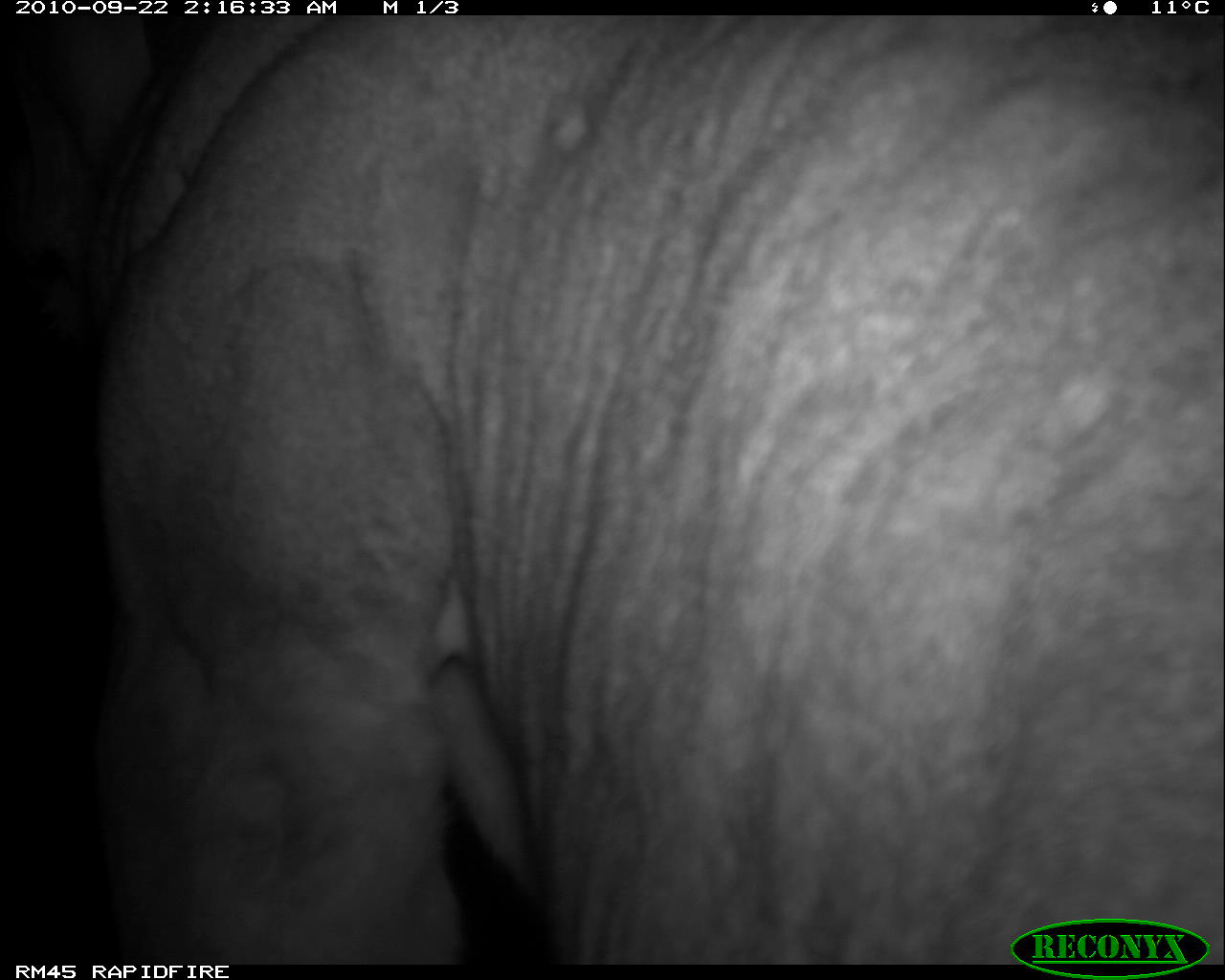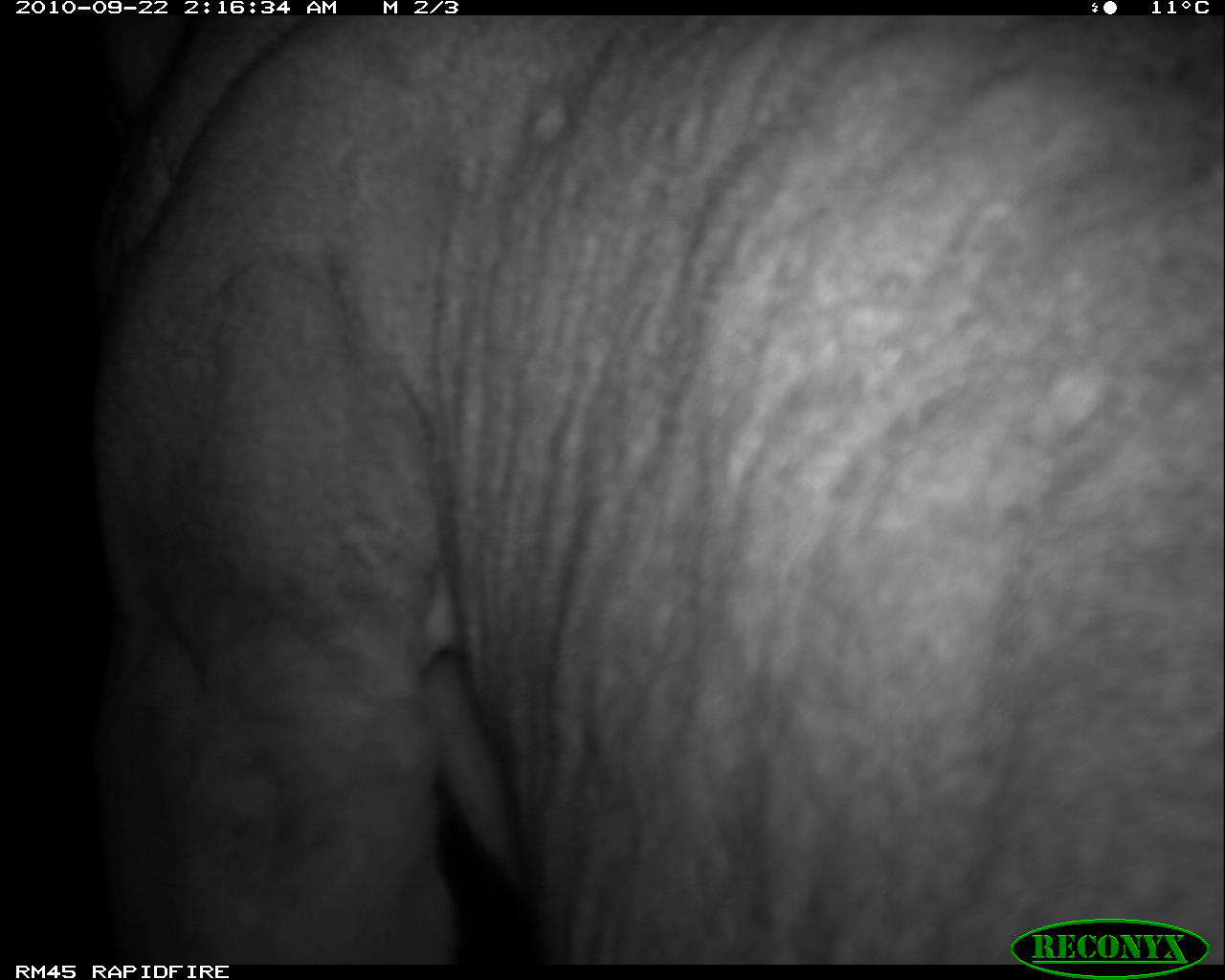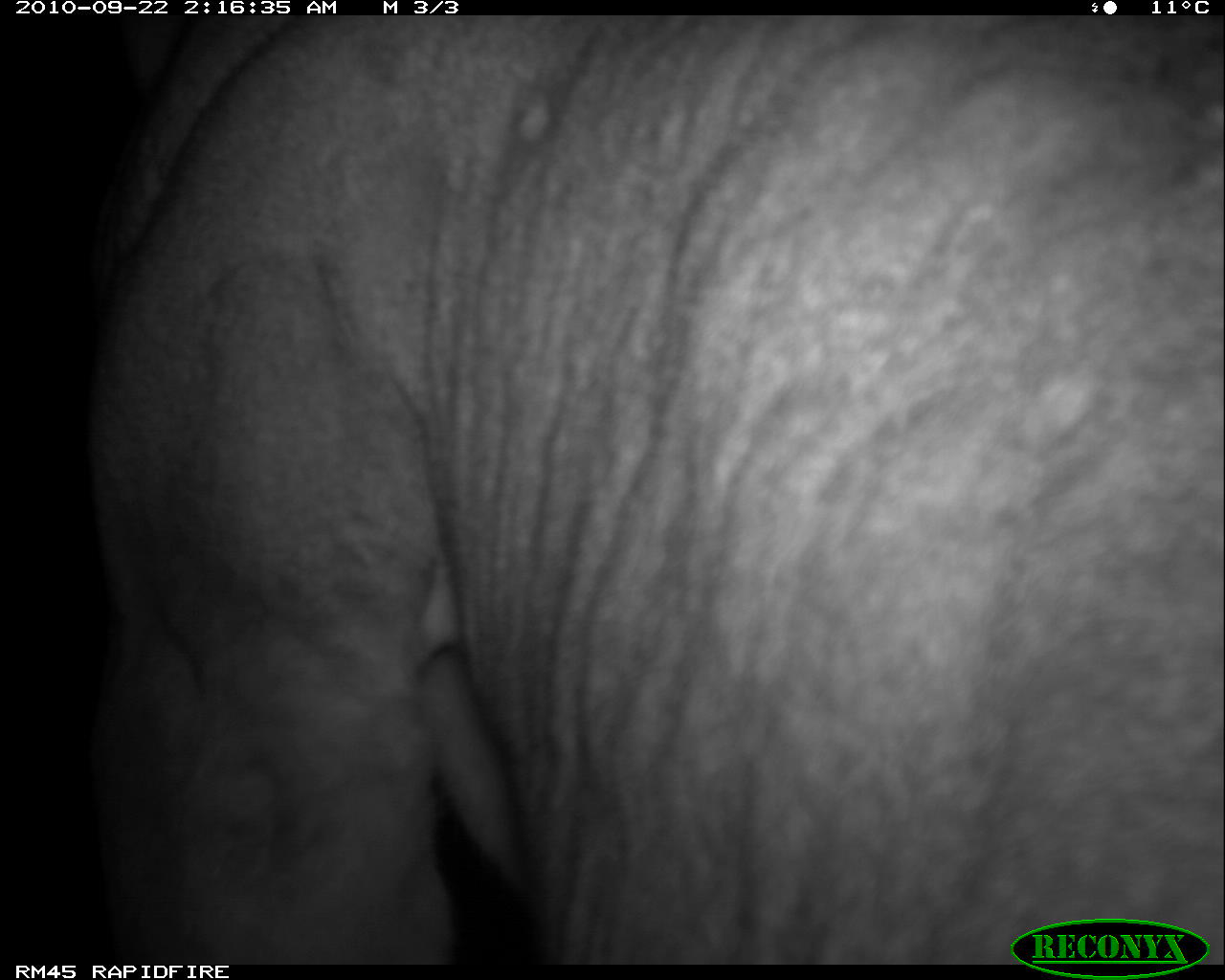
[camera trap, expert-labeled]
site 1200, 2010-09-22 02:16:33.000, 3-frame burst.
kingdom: Animalia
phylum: Chordata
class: Mammalia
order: Carnivora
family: Felidae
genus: Panthera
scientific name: Panthera leo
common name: lion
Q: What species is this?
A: Panthera leo (lion).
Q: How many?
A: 1.